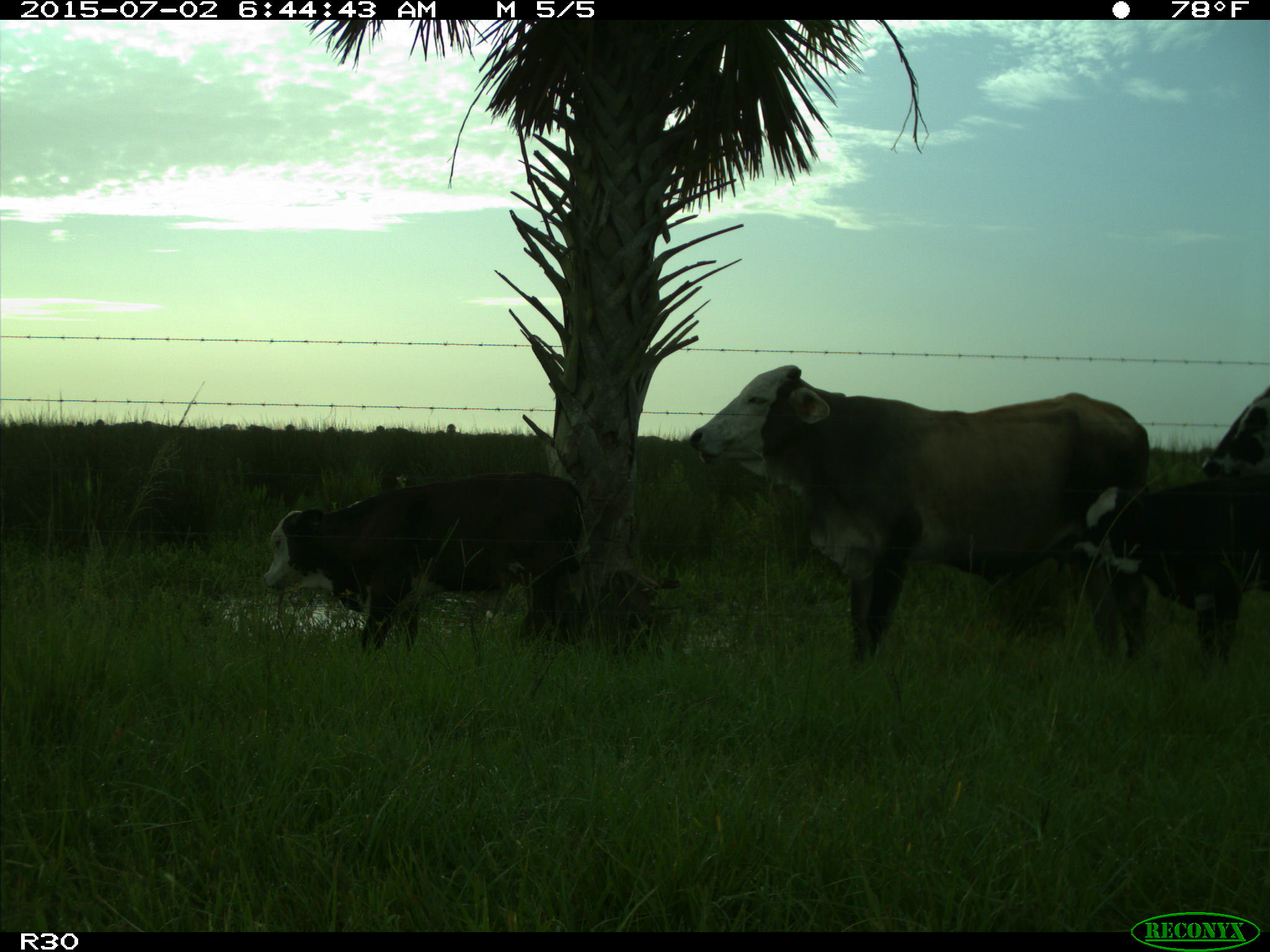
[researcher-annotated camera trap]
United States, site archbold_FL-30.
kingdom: Animalia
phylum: Chordata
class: Mammalia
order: Artiodactyla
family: Bovidae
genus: Bos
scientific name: Bos taurus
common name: domestic cow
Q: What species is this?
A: Bos taurus (domestic cow).